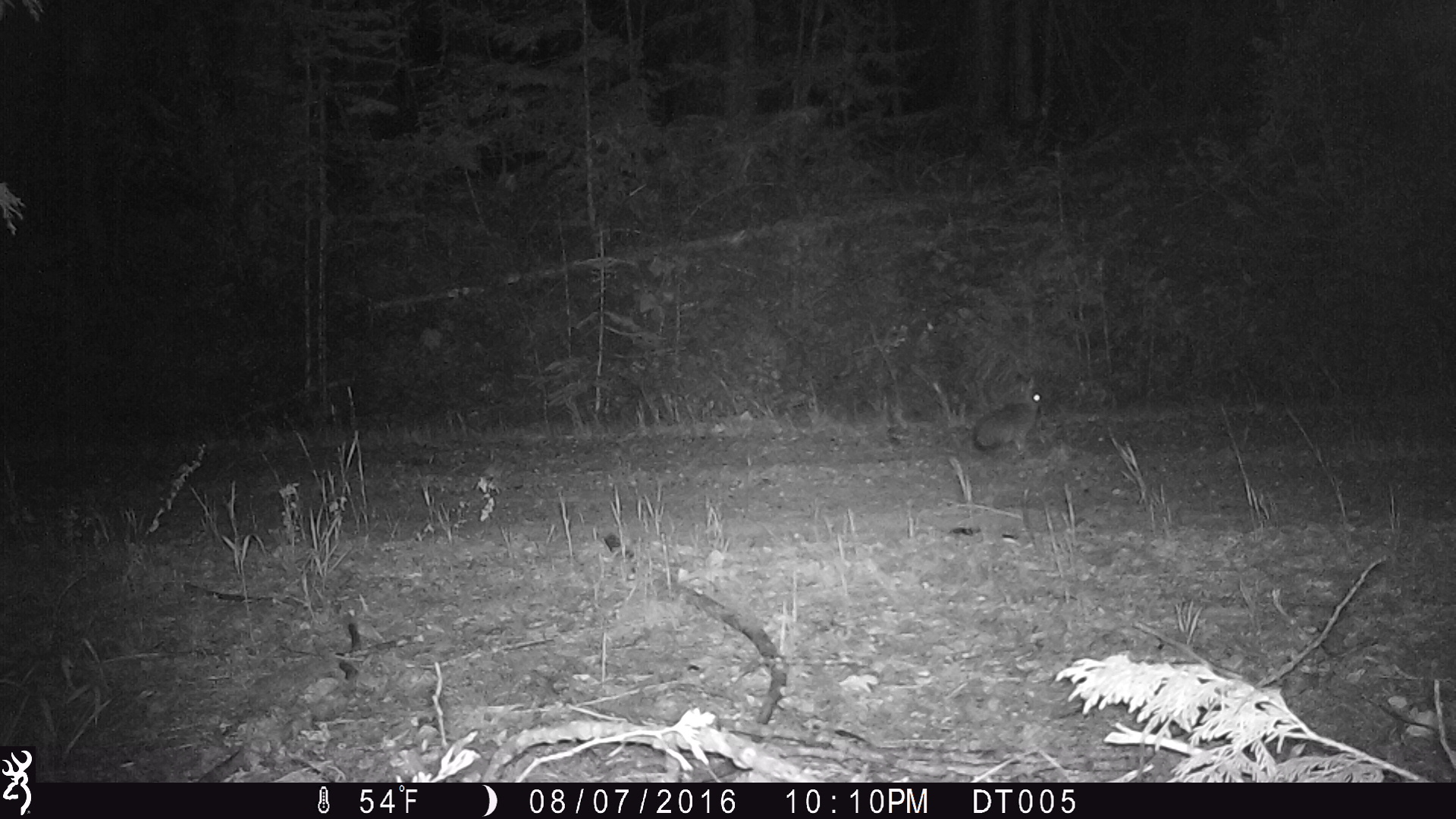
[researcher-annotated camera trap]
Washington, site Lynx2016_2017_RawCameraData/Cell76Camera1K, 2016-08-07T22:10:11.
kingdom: Animalia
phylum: Chordata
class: Mammalia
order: Lagomorpha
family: Leporidae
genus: Lepus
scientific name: Lepus americanus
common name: snowshoe hare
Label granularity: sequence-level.